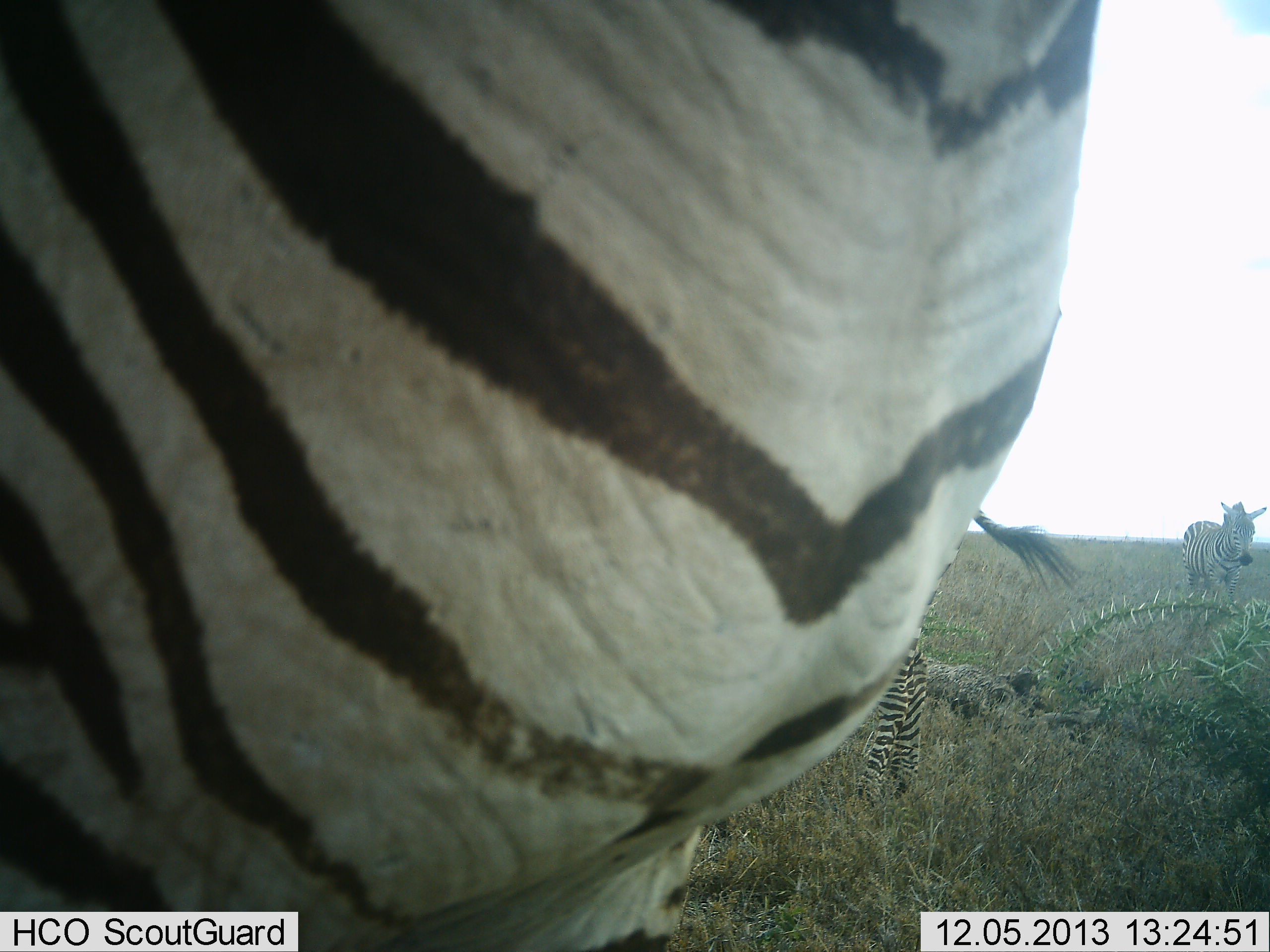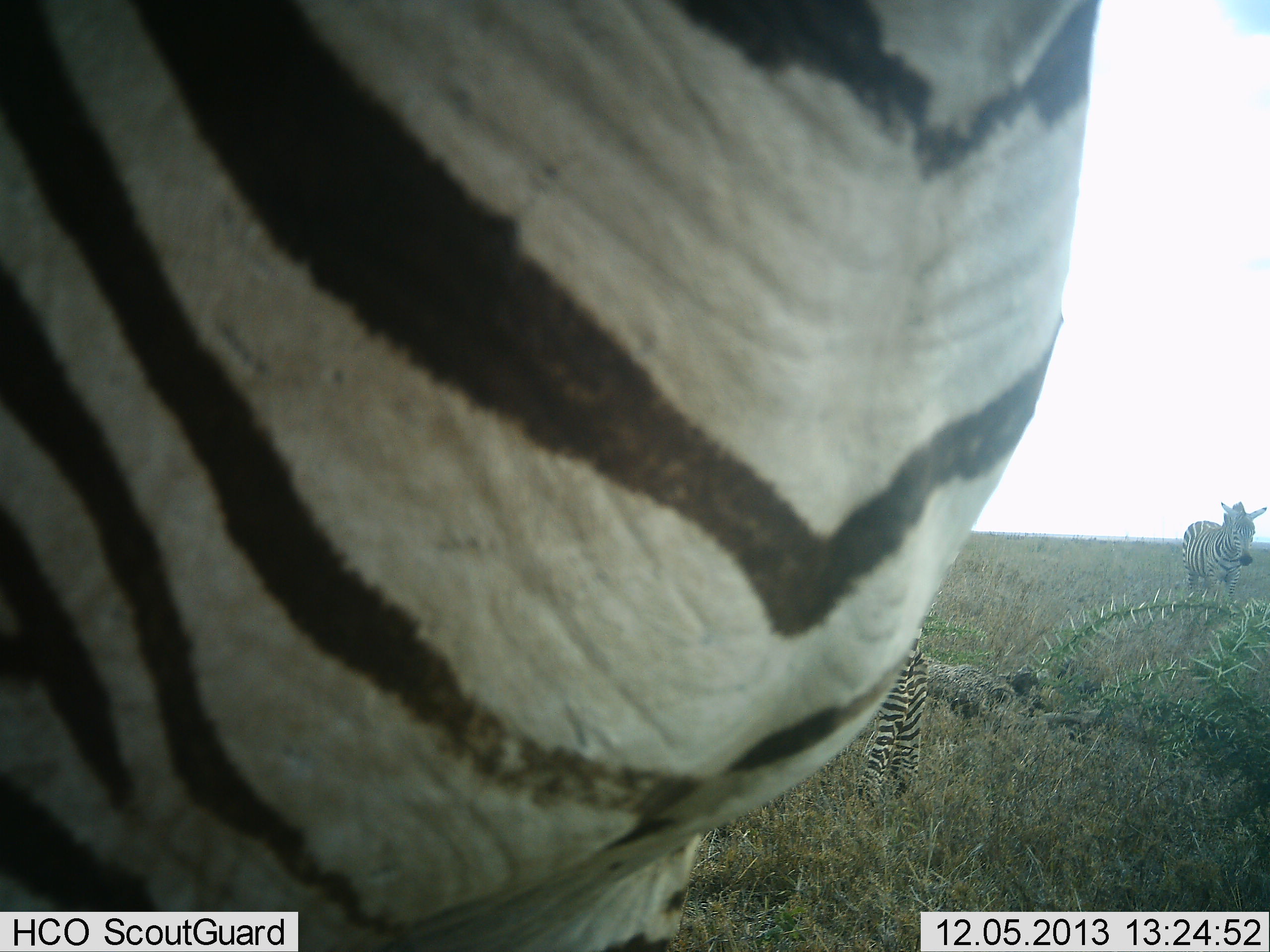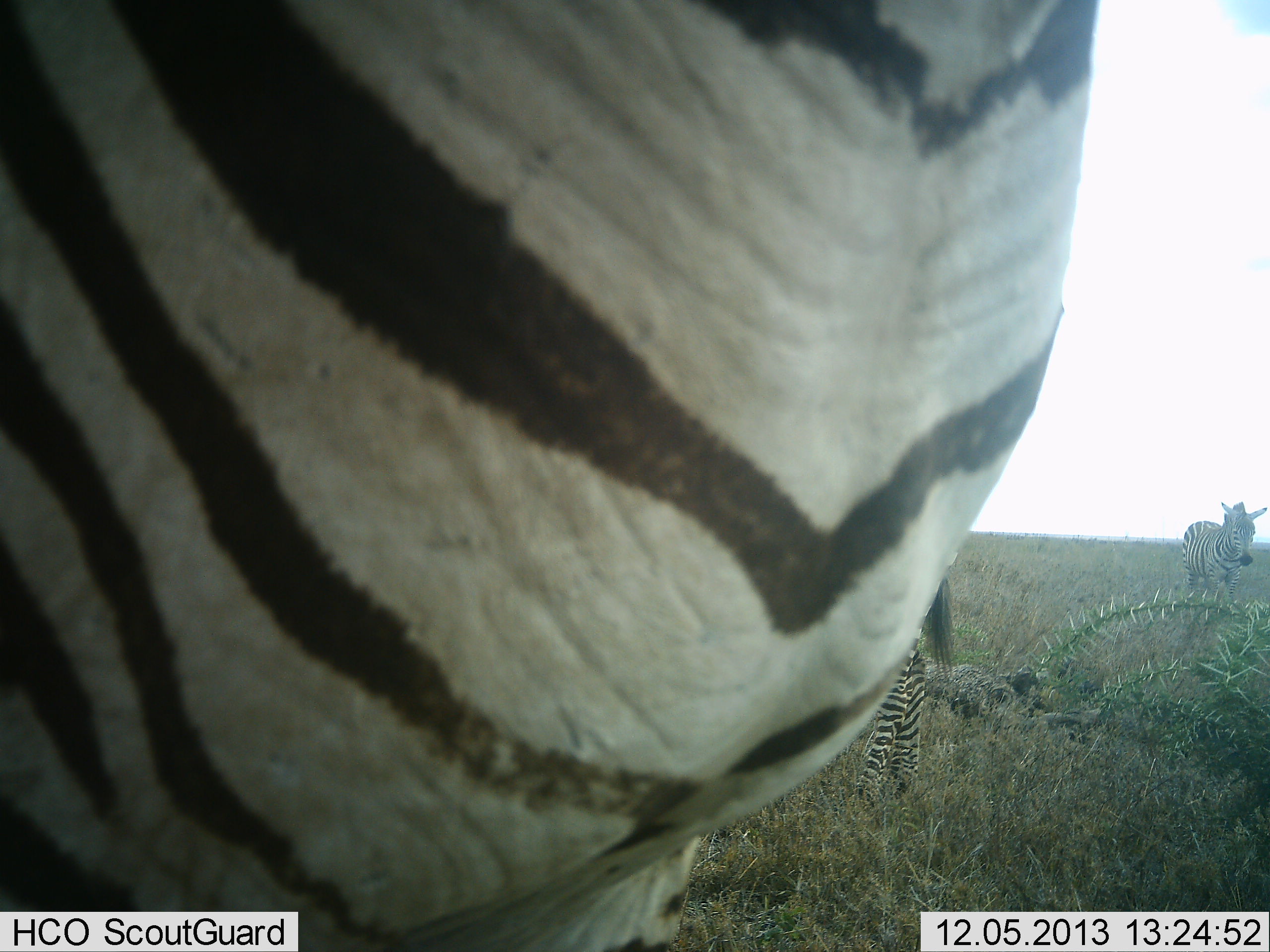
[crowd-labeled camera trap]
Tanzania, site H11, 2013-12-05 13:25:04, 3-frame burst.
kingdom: Animalia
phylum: Chordata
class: Mammalia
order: Perissodactyla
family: Equidae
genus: Equus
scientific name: Equus quagga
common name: plains zebra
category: zebra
Zebra (plains zebra) (Equus quagga), count 3. Behavior (volunteer vote fractions): standing 100%, resting 10%, moving 10%, interacting 0%. Young present (vote fraction): 0%. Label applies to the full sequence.